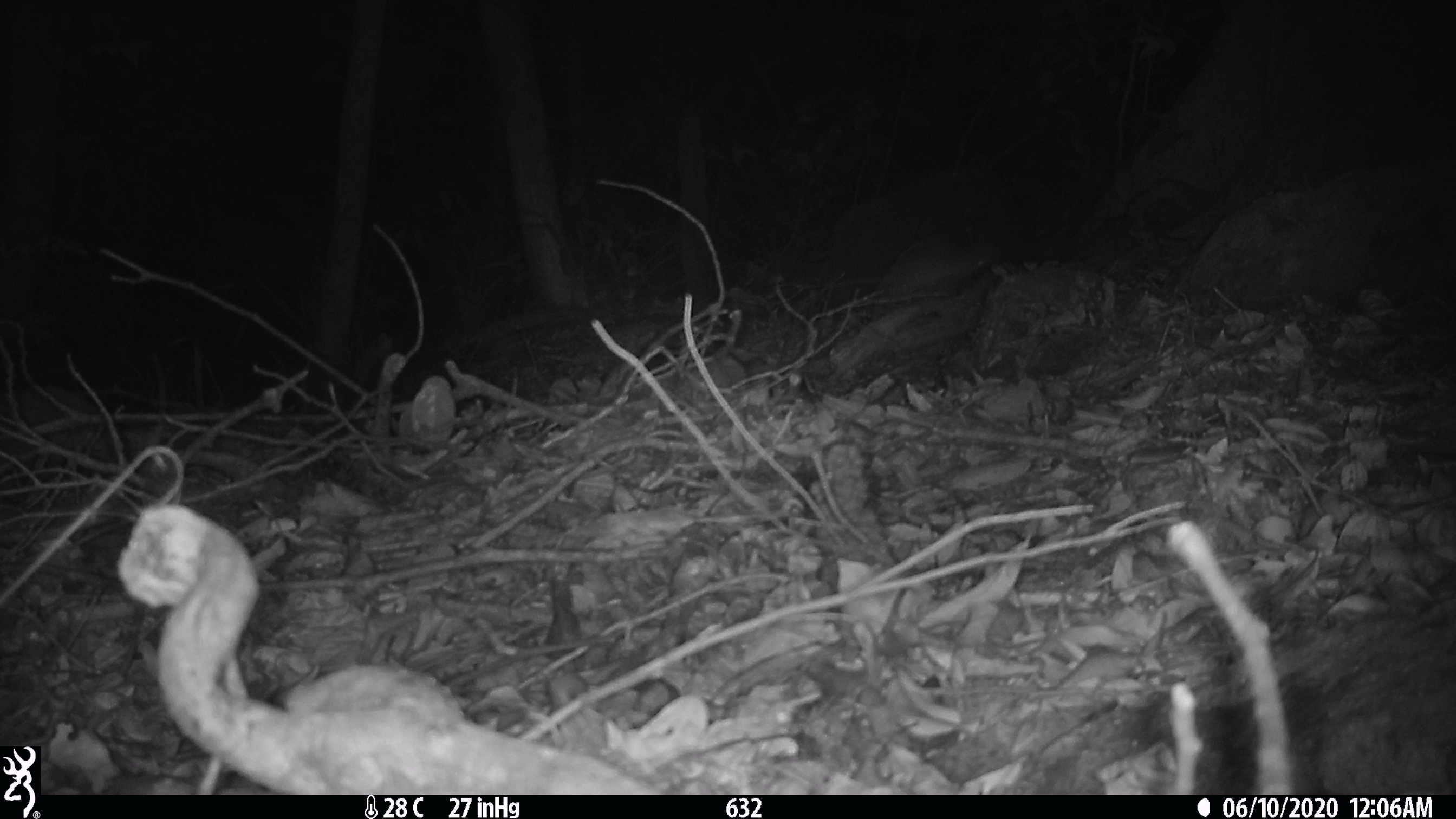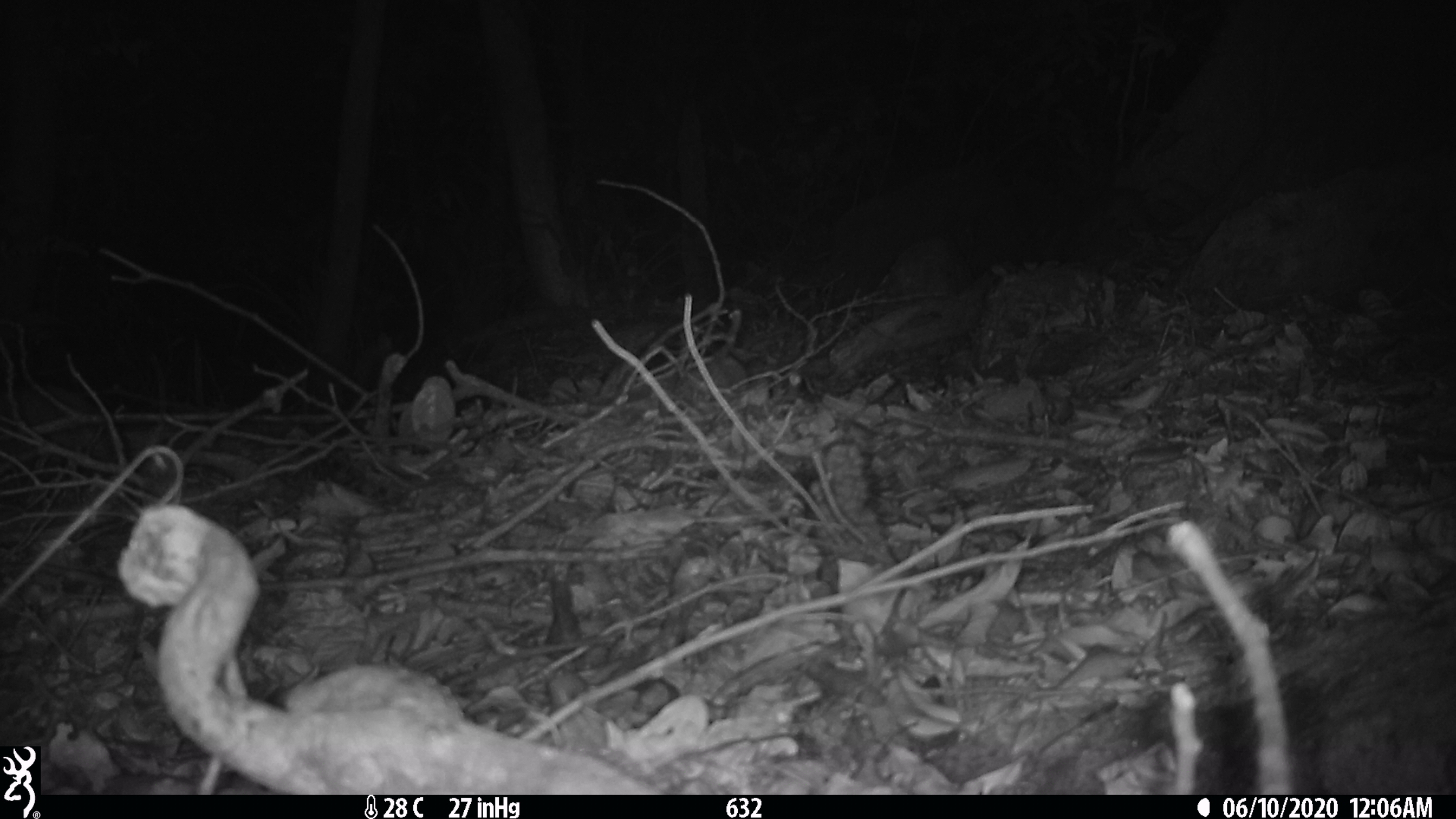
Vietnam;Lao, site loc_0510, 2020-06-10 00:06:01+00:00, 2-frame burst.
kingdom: Animalia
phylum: Chordata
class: Mammalia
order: Rodentia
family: Muridae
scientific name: Muridae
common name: old-world mice and rats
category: unidentified murid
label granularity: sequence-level